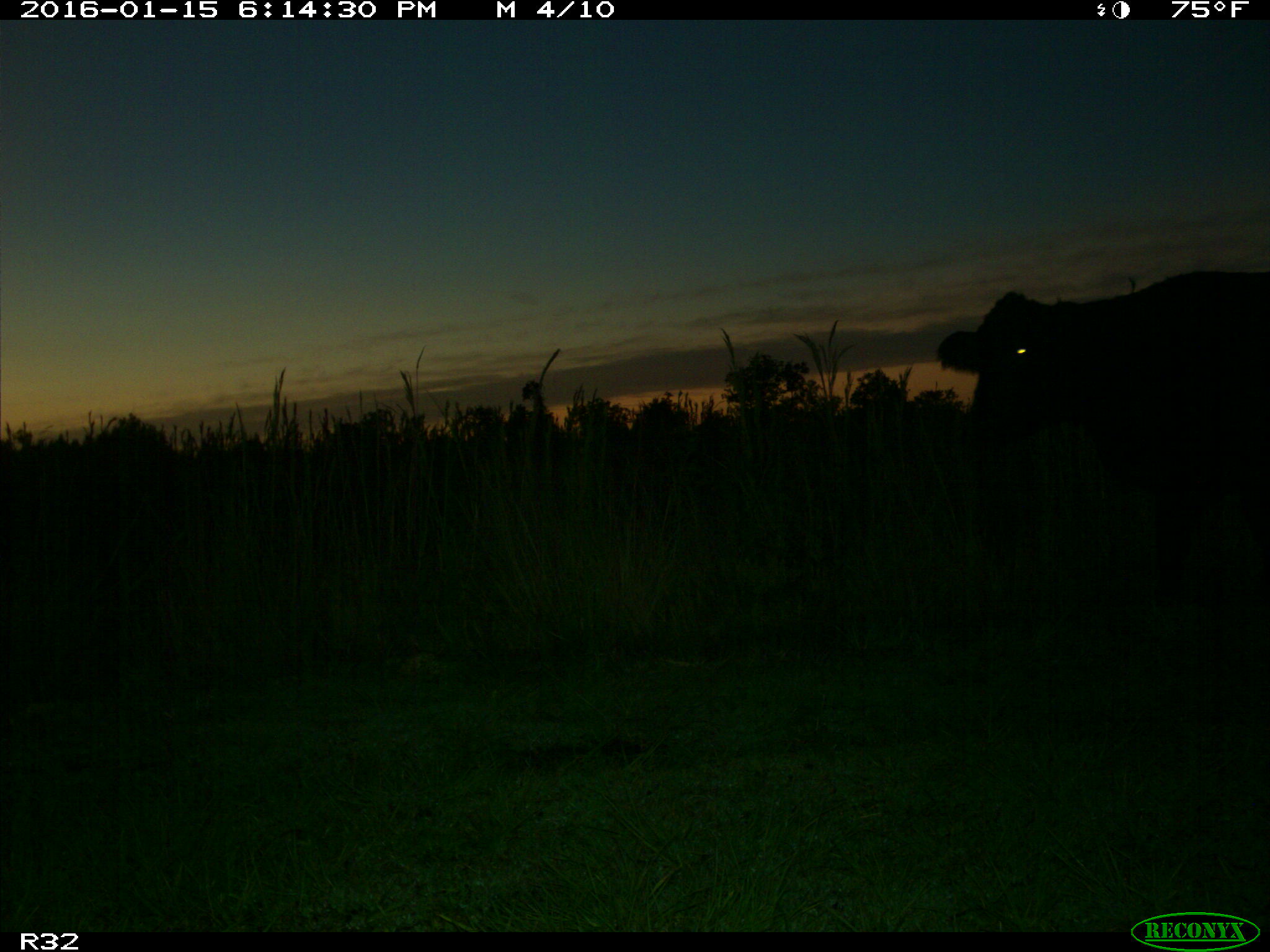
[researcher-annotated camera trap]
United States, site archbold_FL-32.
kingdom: Animalia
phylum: Chordata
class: Mammalia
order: Artiodactyla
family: Bovidae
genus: Bos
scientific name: Bos taurus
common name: domestic cow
Bos taurus (domestic cow).